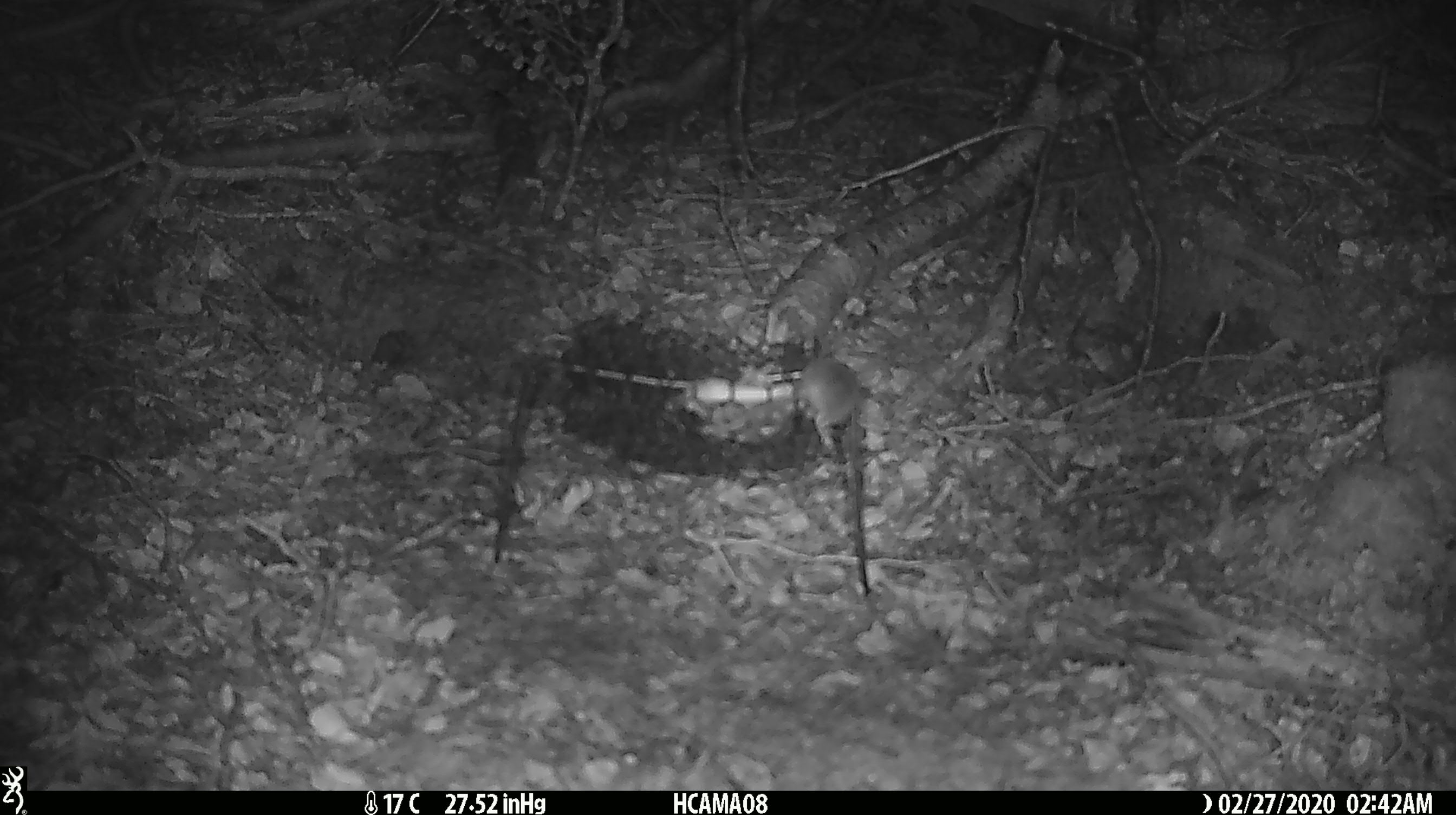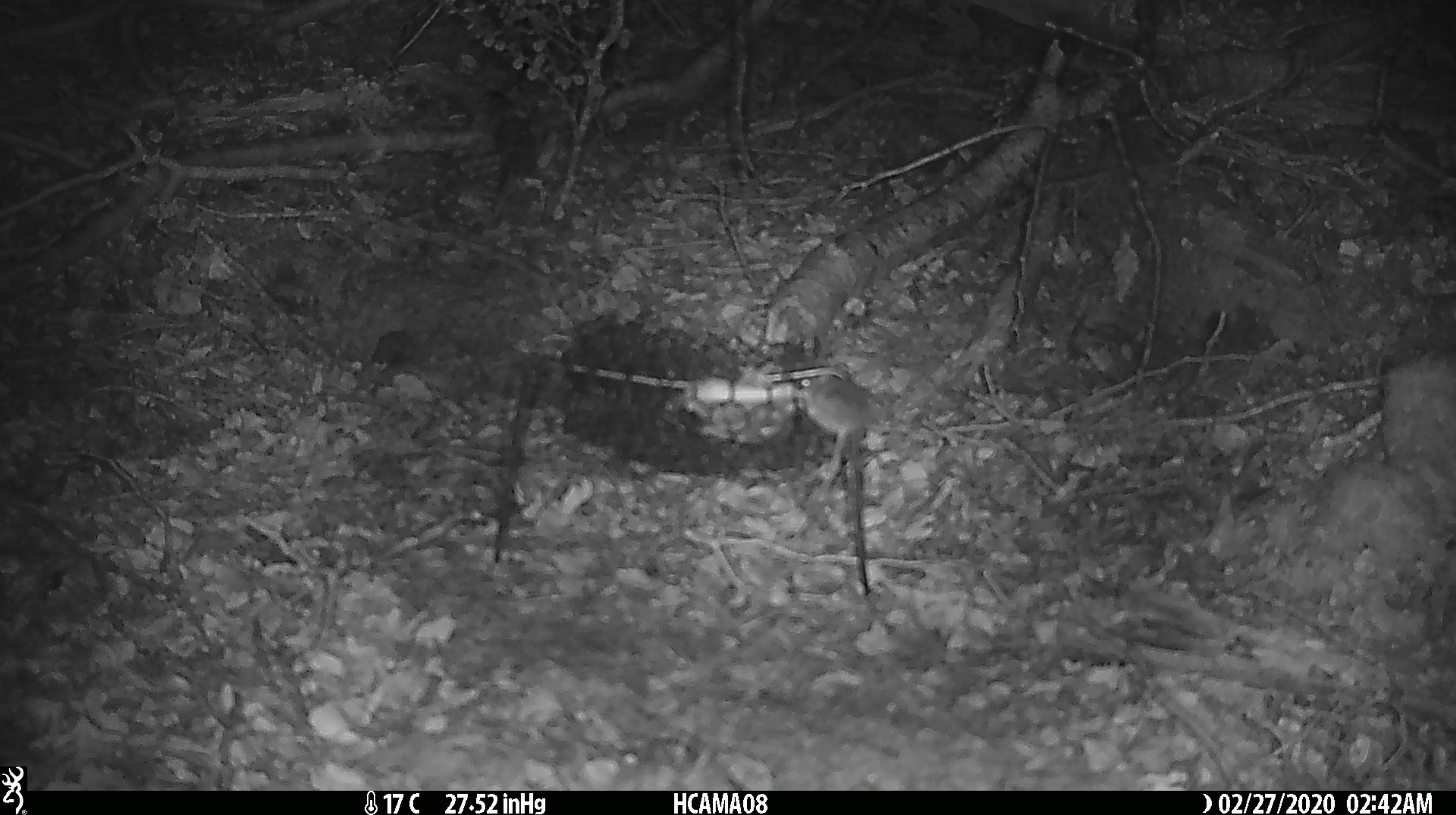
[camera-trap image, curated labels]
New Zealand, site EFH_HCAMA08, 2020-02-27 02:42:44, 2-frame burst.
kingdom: Animalia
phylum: Chordata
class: Mammalia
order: Rodentia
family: Muridae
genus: Mus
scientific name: Mus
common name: mouse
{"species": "mouse (Mus)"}